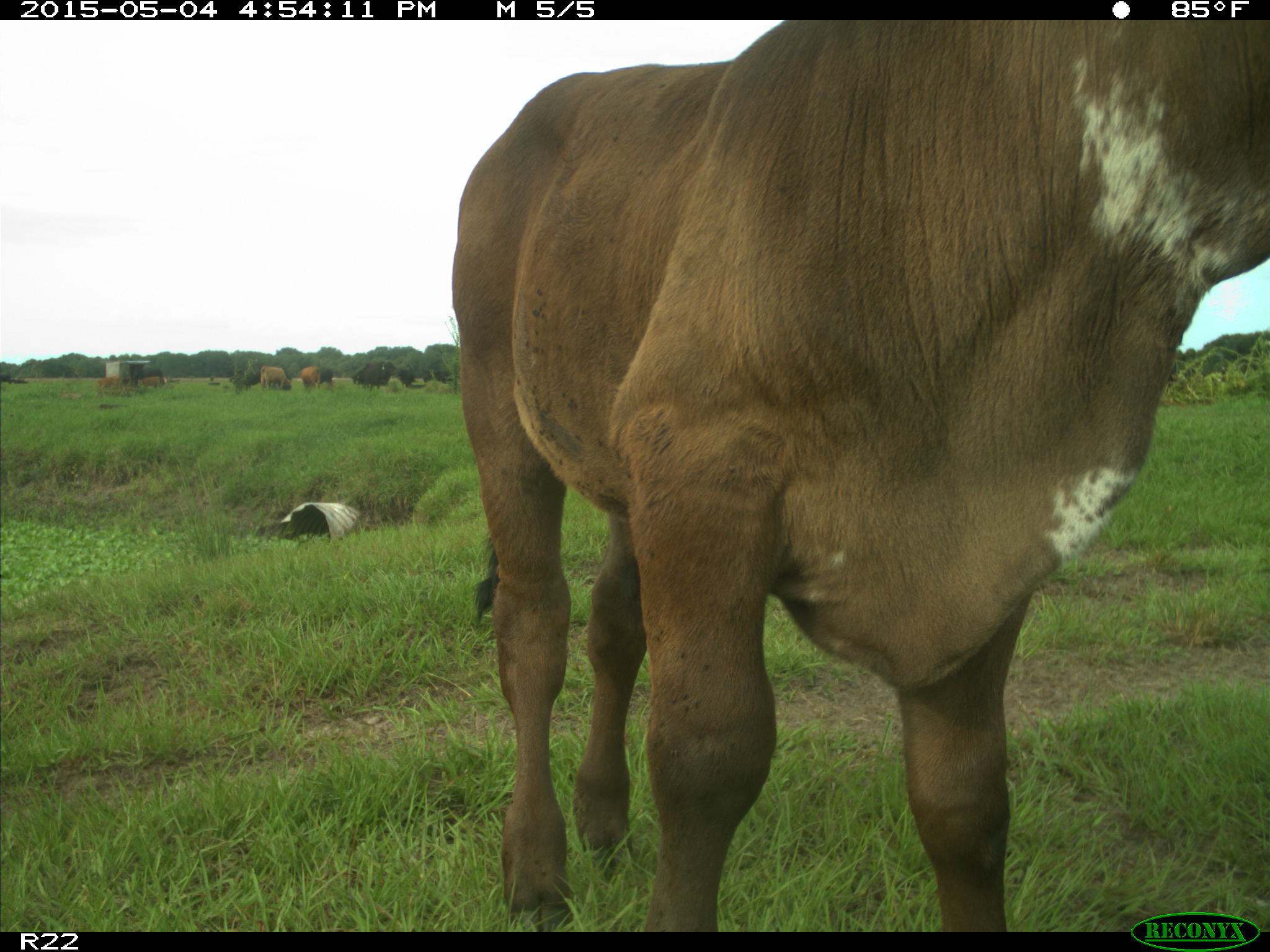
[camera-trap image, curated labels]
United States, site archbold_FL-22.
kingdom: Animalia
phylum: Chordata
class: Mammalia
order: Artiodactyla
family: Bovidae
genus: Bos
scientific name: Bos taurus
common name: domestic cow